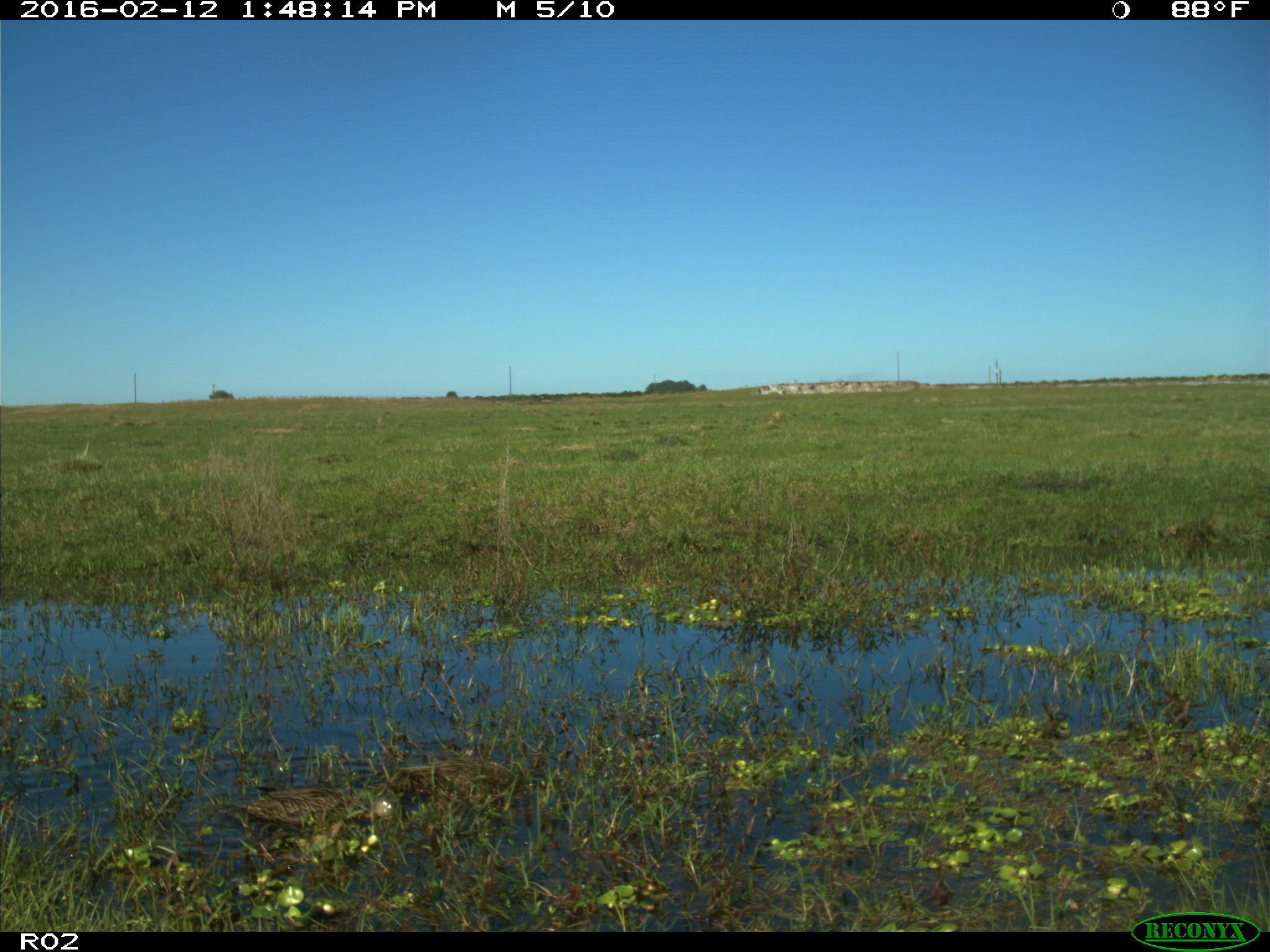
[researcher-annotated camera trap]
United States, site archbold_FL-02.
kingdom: Animalia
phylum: Chordata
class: Aves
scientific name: Aves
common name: birds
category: unidentified bird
Unidentified bird (birds) (Aves).